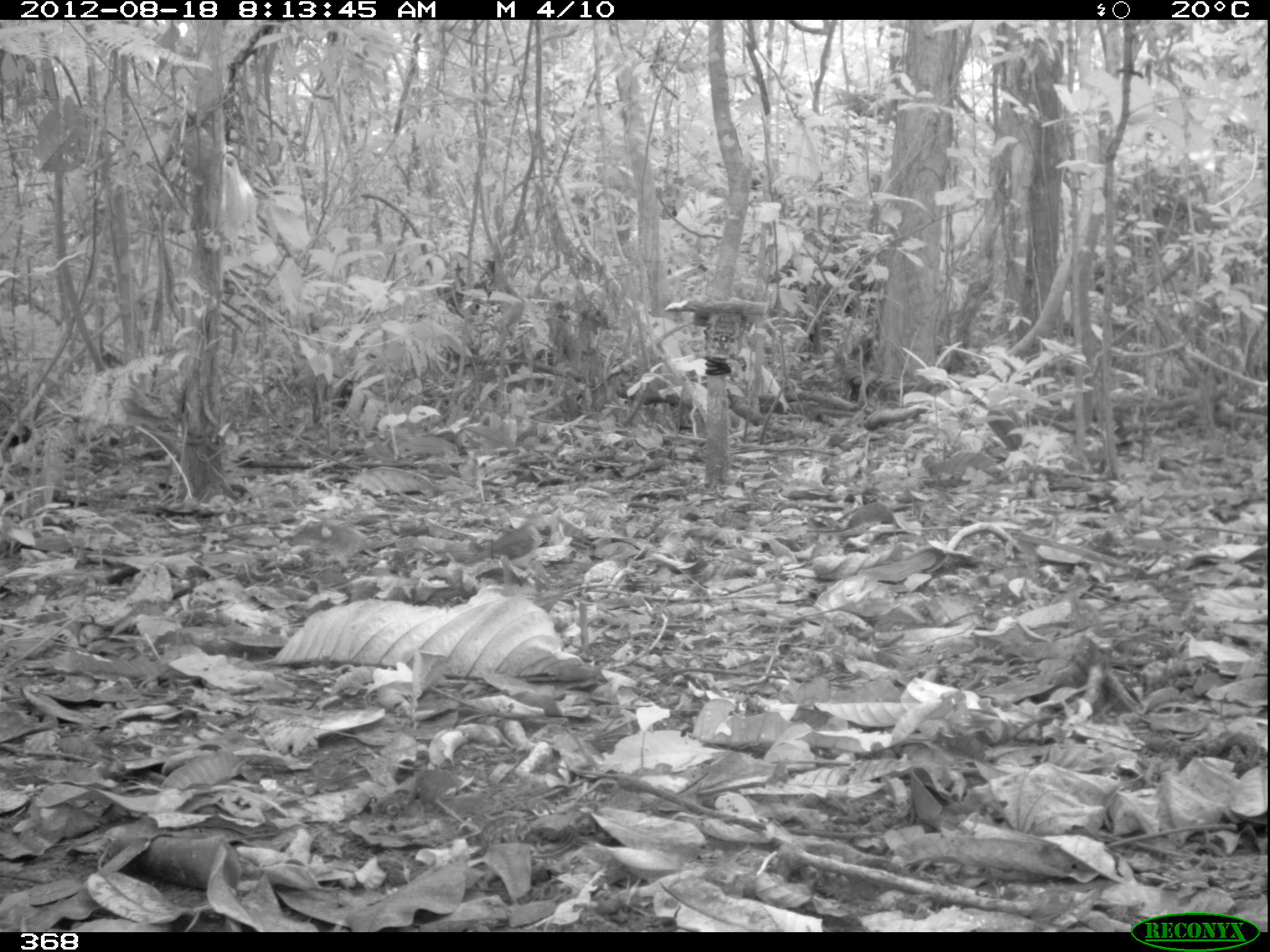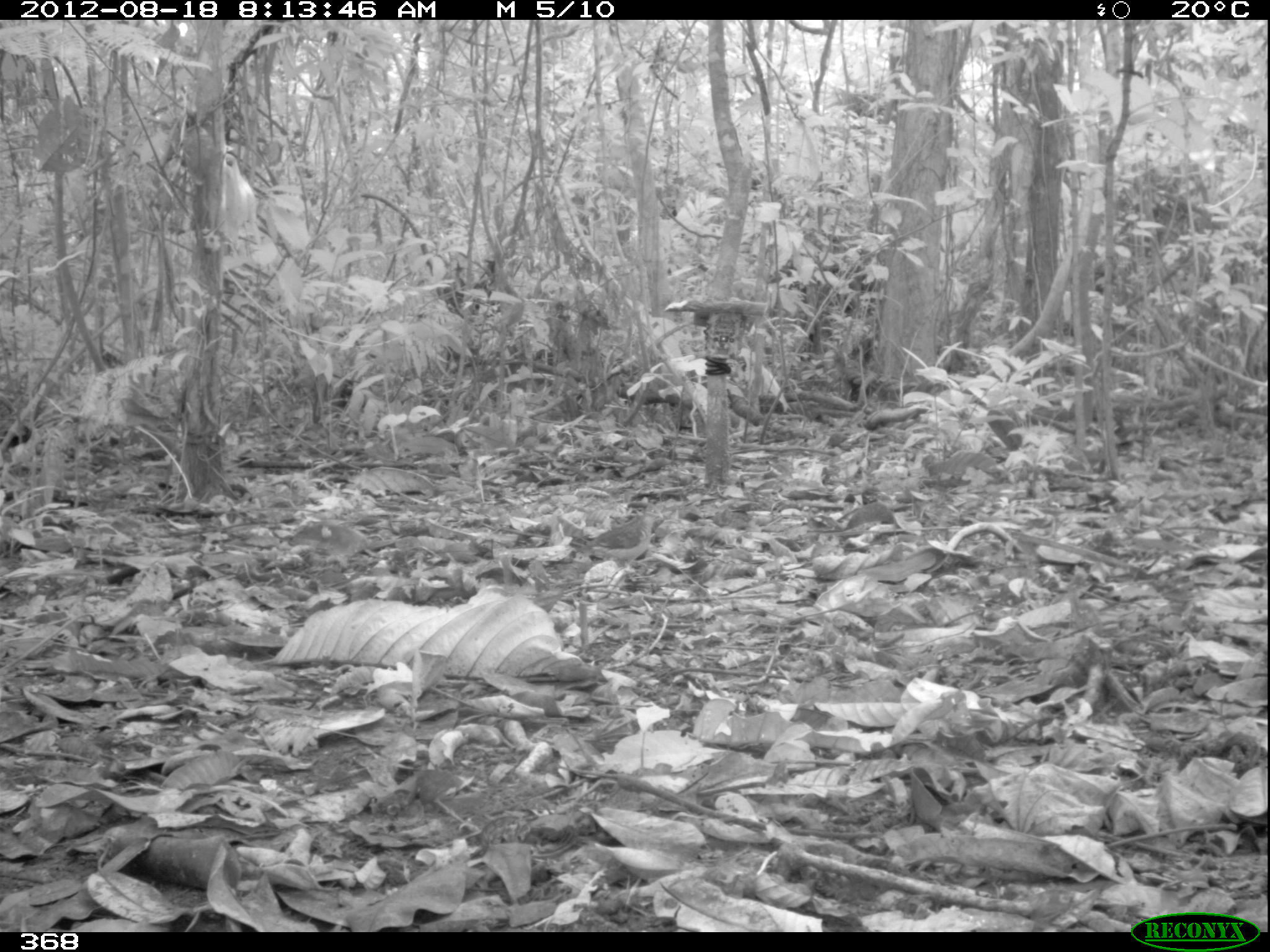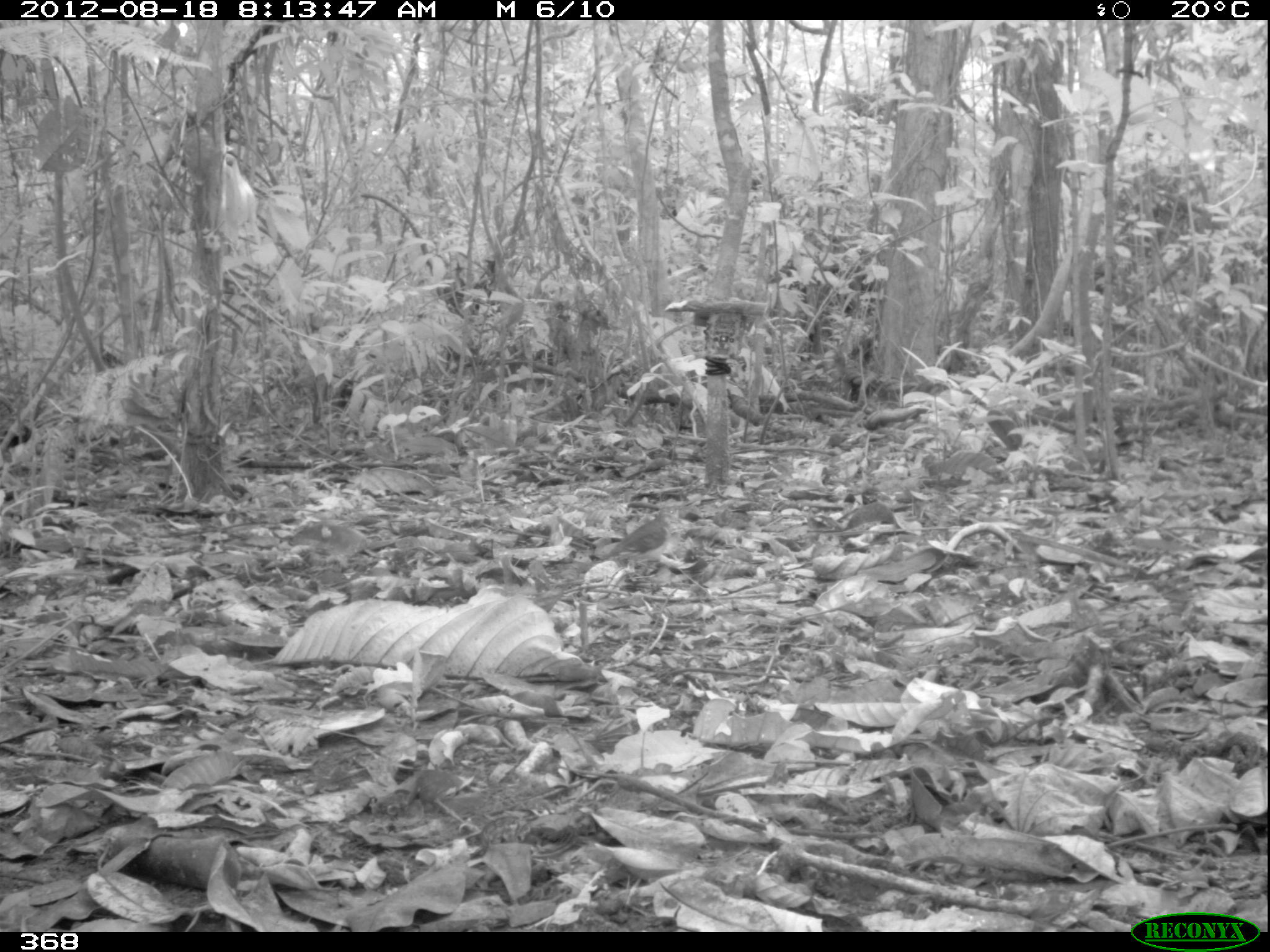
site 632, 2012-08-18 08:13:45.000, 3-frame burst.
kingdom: Animalia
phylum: Chordata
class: Aves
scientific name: Aves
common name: bird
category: unknown bird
Unknown bird (bird) (Aves).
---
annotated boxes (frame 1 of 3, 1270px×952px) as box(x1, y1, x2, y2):
unknown bird: box(462, 512, 544, 565)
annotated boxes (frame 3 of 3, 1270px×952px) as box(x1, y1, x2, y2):
unknown bird: box(601, 503, 683, 575)